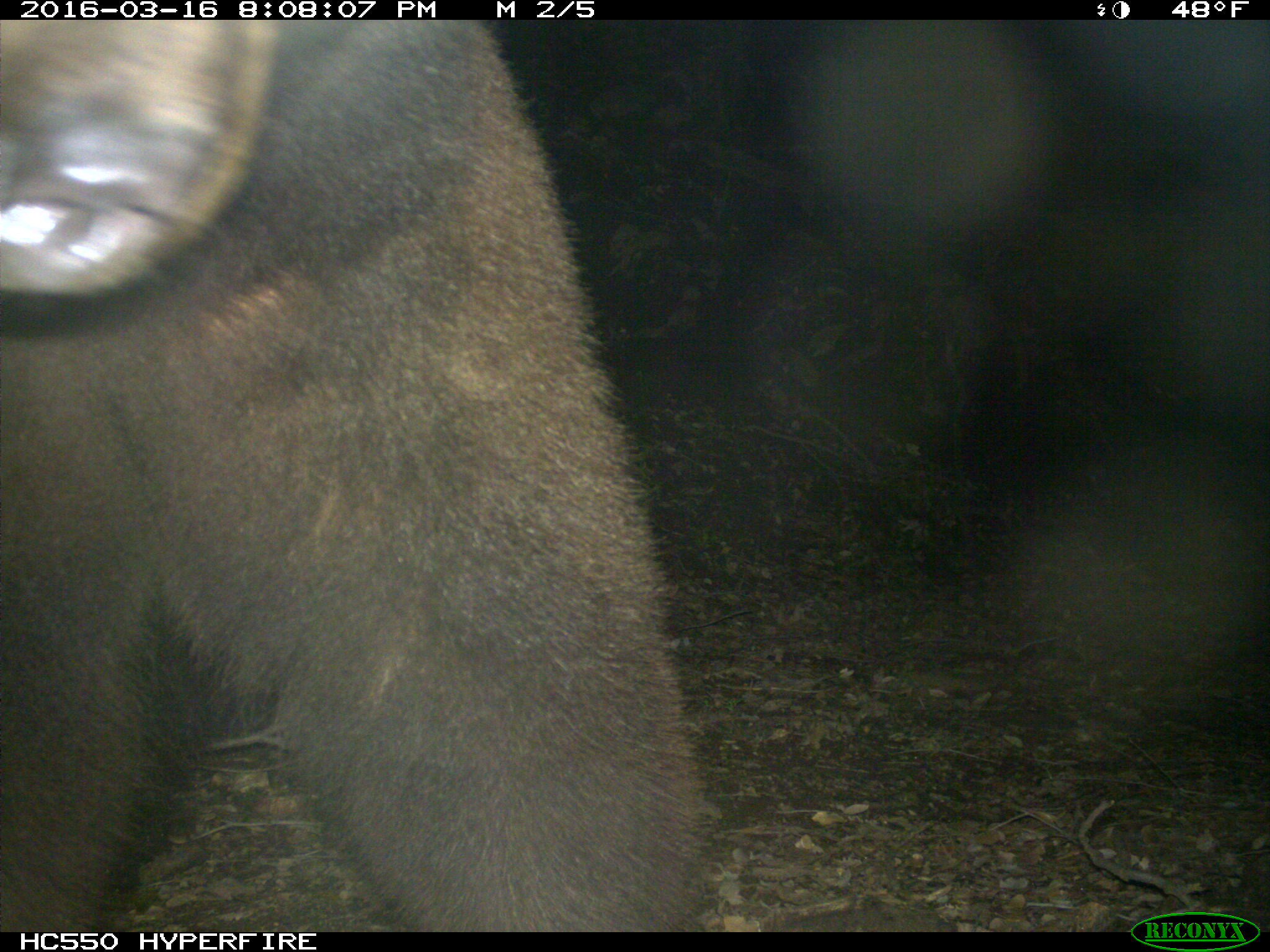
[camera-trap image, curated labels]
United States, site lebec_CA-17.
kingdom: Animalia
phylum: Chordata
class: Mammalia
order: Carnivora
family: Ursidae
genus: Ursus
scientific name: Ursus americanus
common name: american black bear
Ursus americanus (american black bear).